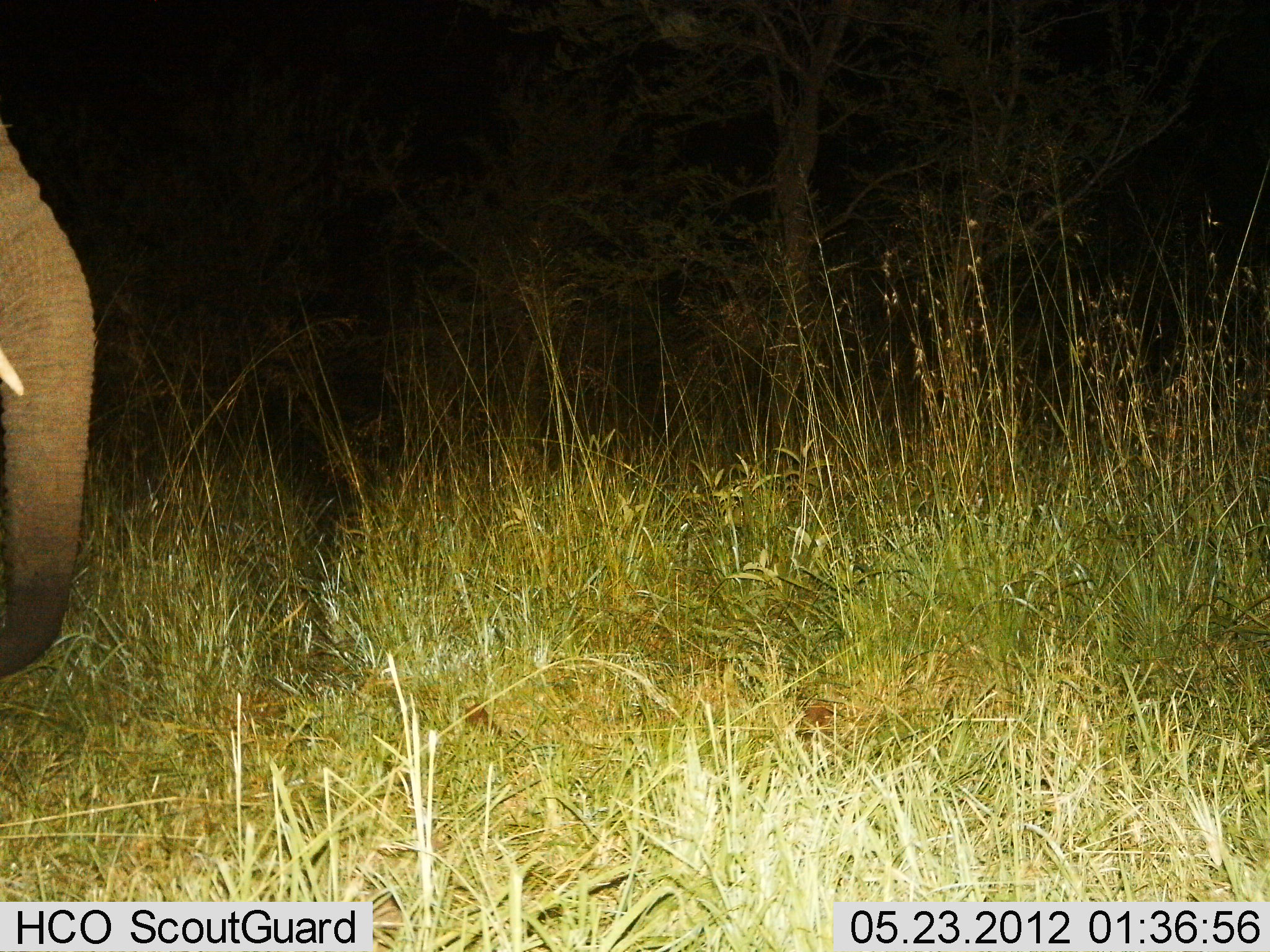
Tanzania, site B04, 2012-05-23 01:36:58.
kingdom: Animalia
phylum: Chordata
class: Mammalia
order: Proboscidea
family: Elephantidae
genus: Loxodonta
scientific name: Loxodonta africana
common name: african bush elephant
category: elephant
Elephant (african bush elephant) (Loxodonta africana), count 1. Behavior (volunteer vote fractions): standing 50%, resting 0%, moving 50%, interacting 0%. Young present (vote fraction): 0%. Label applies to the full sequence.